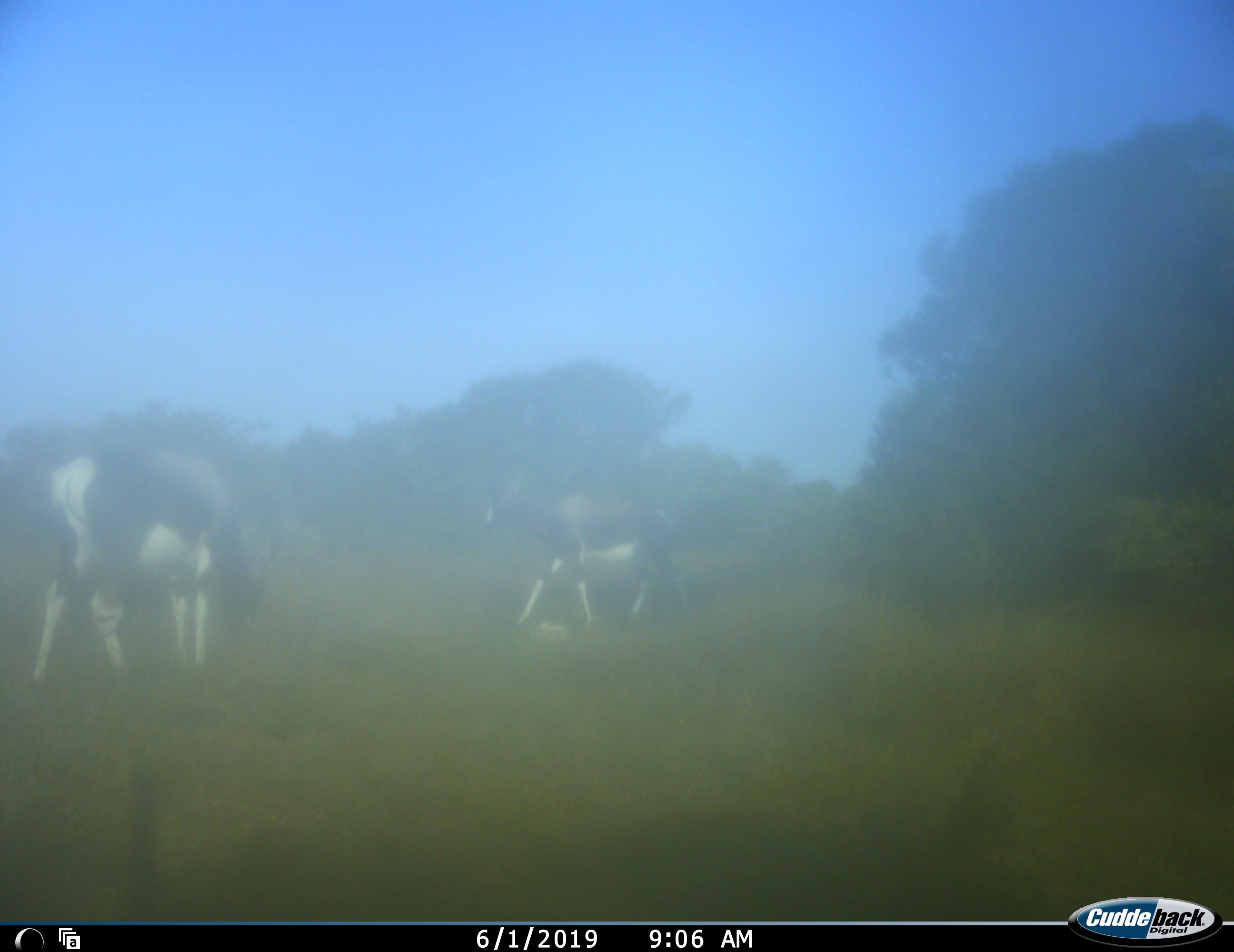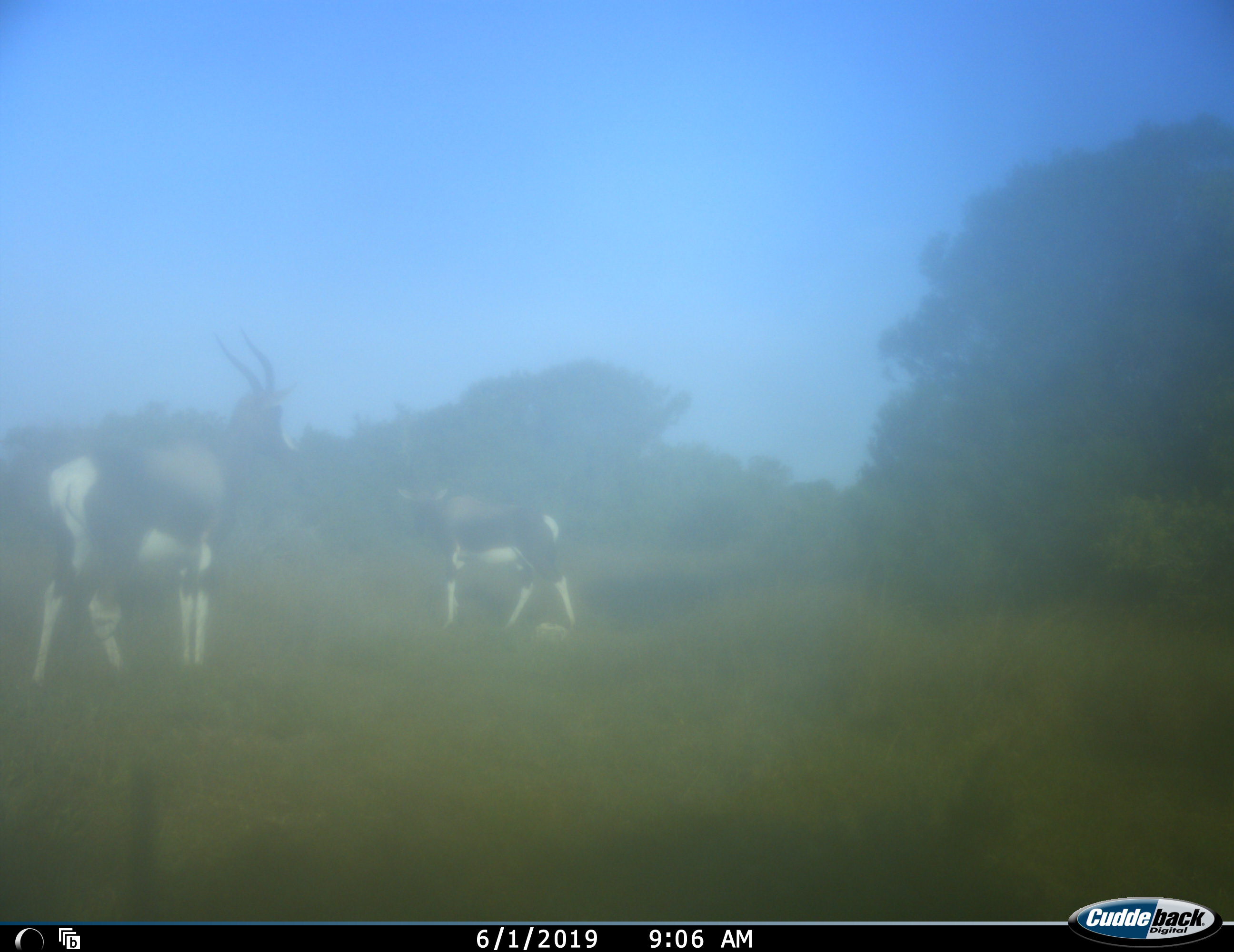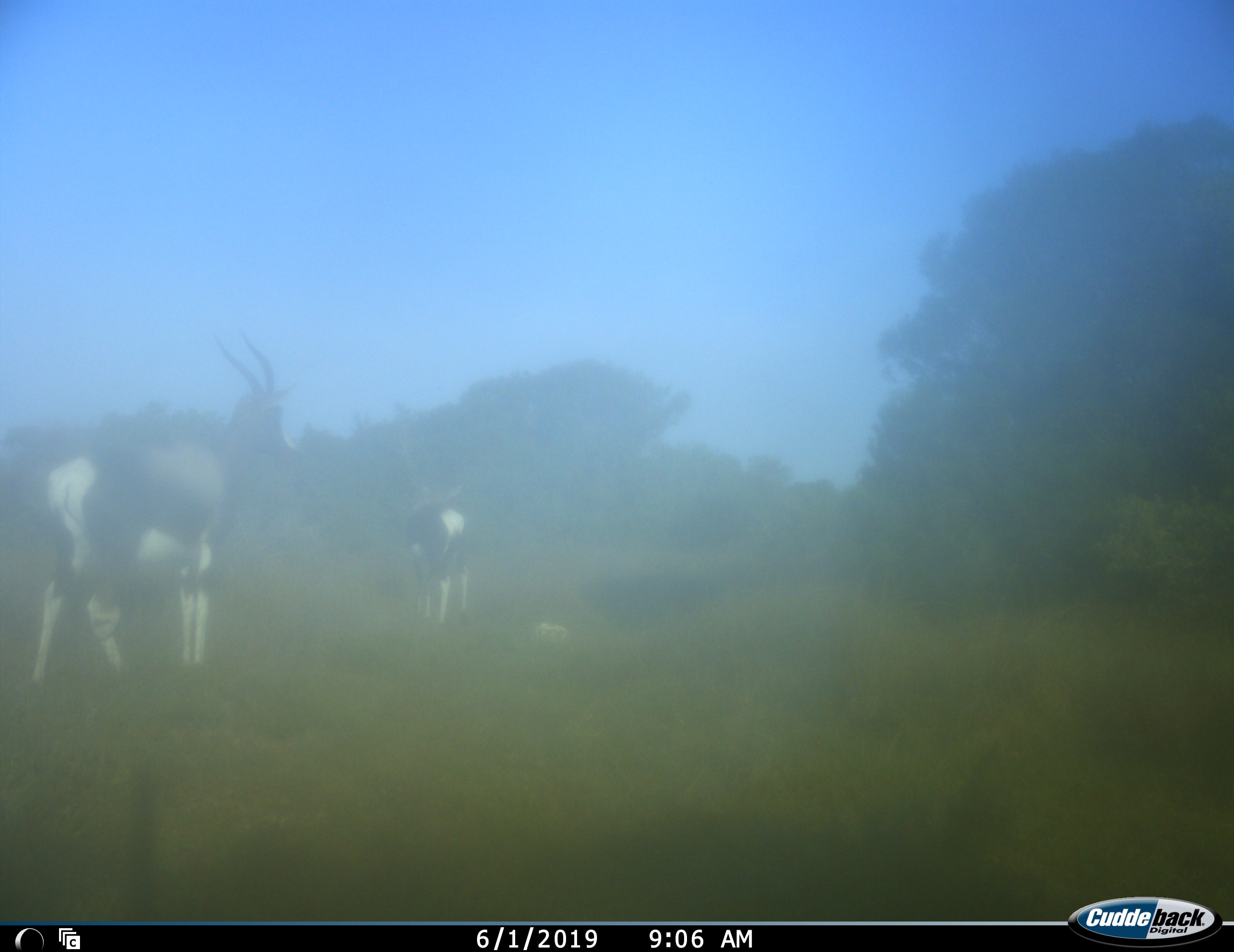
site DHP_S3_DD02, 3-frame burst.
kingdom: Animalia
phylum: Chordata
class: Mammalia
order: Artiodactyla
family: Bovidae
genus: Damaliscus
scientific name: Damaliscus pygargus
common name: bontebok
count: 2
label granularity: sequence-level